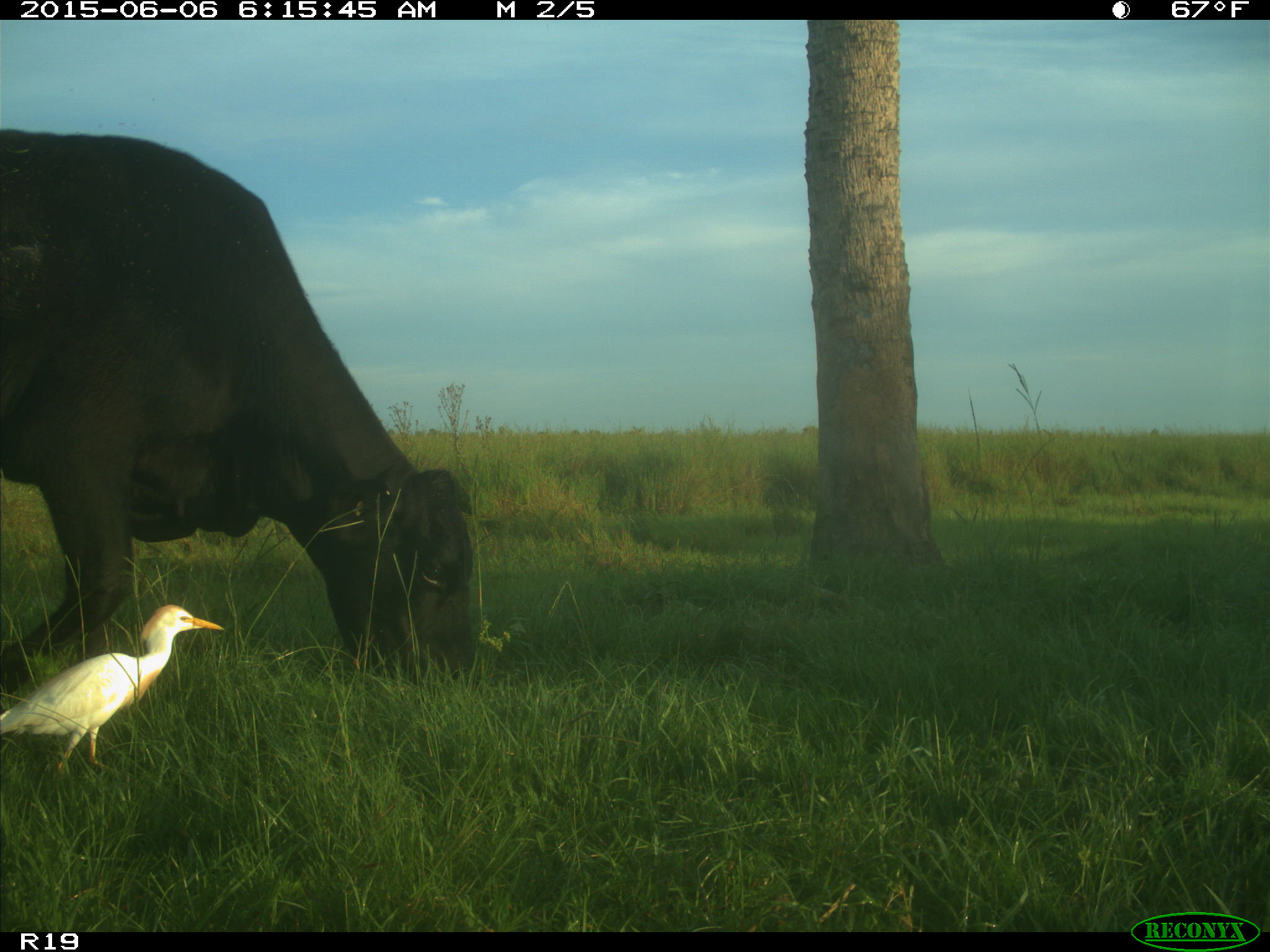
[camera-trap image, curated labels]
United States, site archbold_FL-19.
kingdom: Animalia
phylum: Chordata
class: Mammalia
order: Artiodactyla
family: Bovidae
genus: Bos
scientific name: Bos taurus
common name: domestic cow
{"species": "Bos taurus (domestic cow)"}